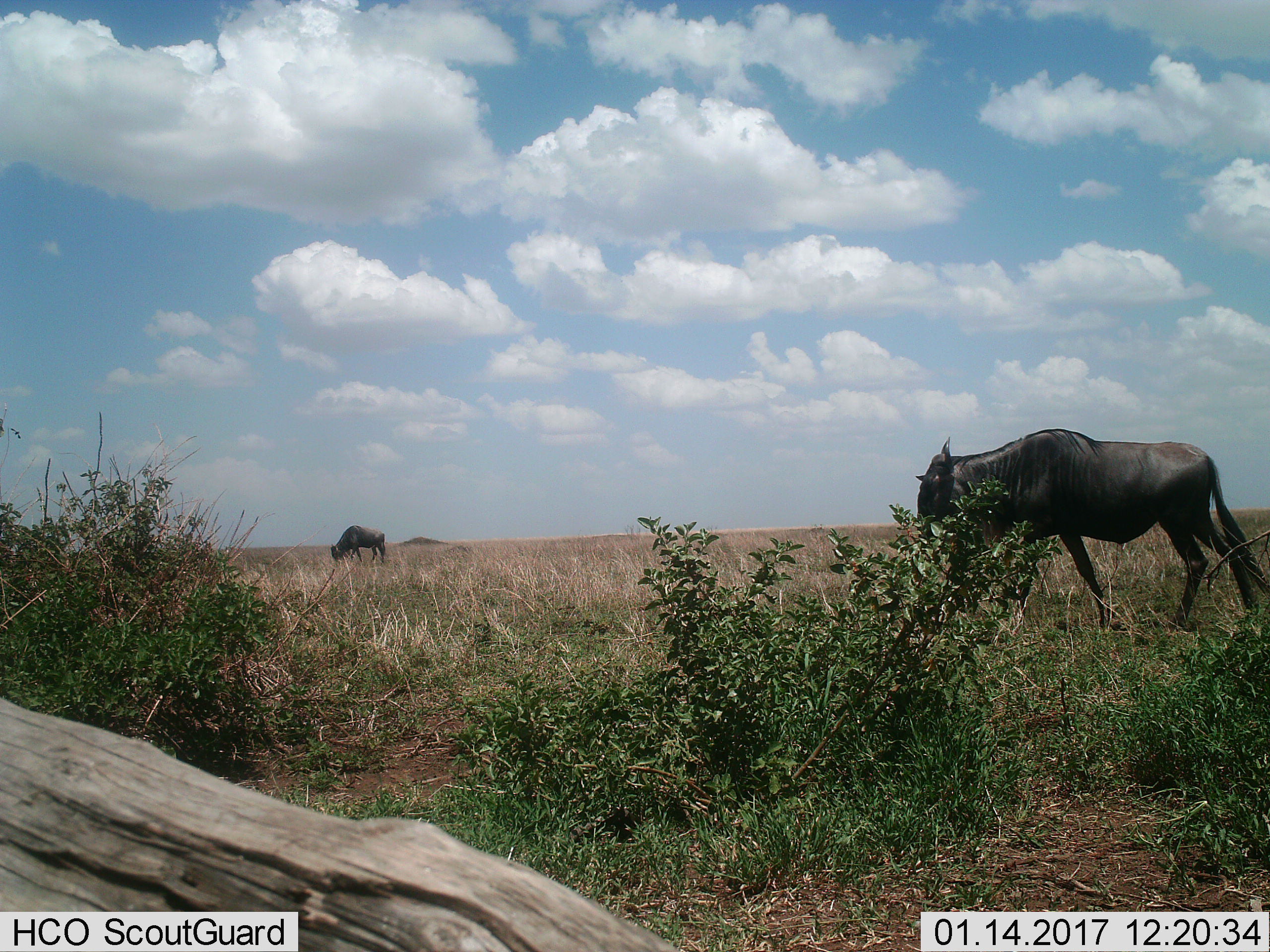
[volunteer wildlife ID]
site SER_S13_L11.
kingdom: Animalia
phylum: Chordata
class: Mammalia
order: Artiodactyla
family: Bovidae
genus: Connochaetes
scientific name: Connochaetes taurinus taurinus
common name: blue wildebeest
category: wildebeestblue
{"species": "wildebeestblue (blue wildebeest) (Connochaetes taurinus taurinus)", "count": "2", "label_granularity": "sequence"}